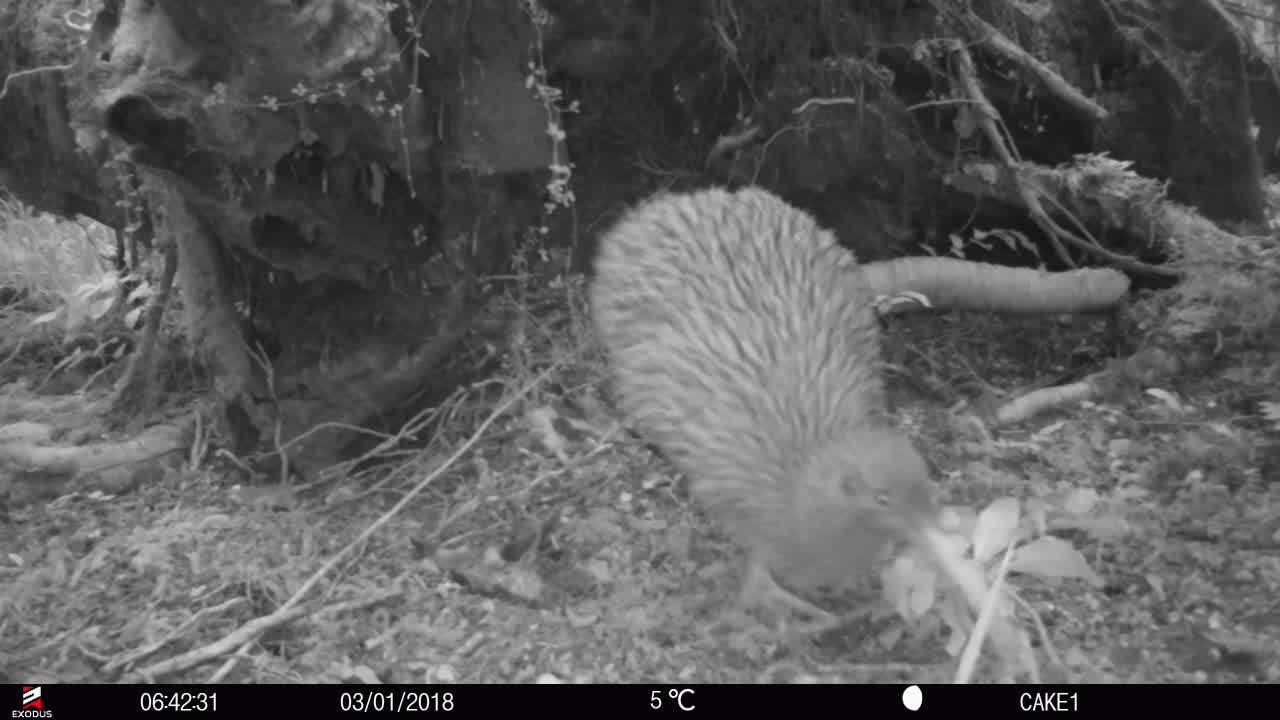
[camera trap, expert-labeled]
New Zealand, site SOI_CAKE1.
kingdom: Animalia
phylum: Chordata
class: Aves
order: Apterygiformes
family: Apterygidae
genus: Apteryx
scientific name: Apteryx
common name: kiwi